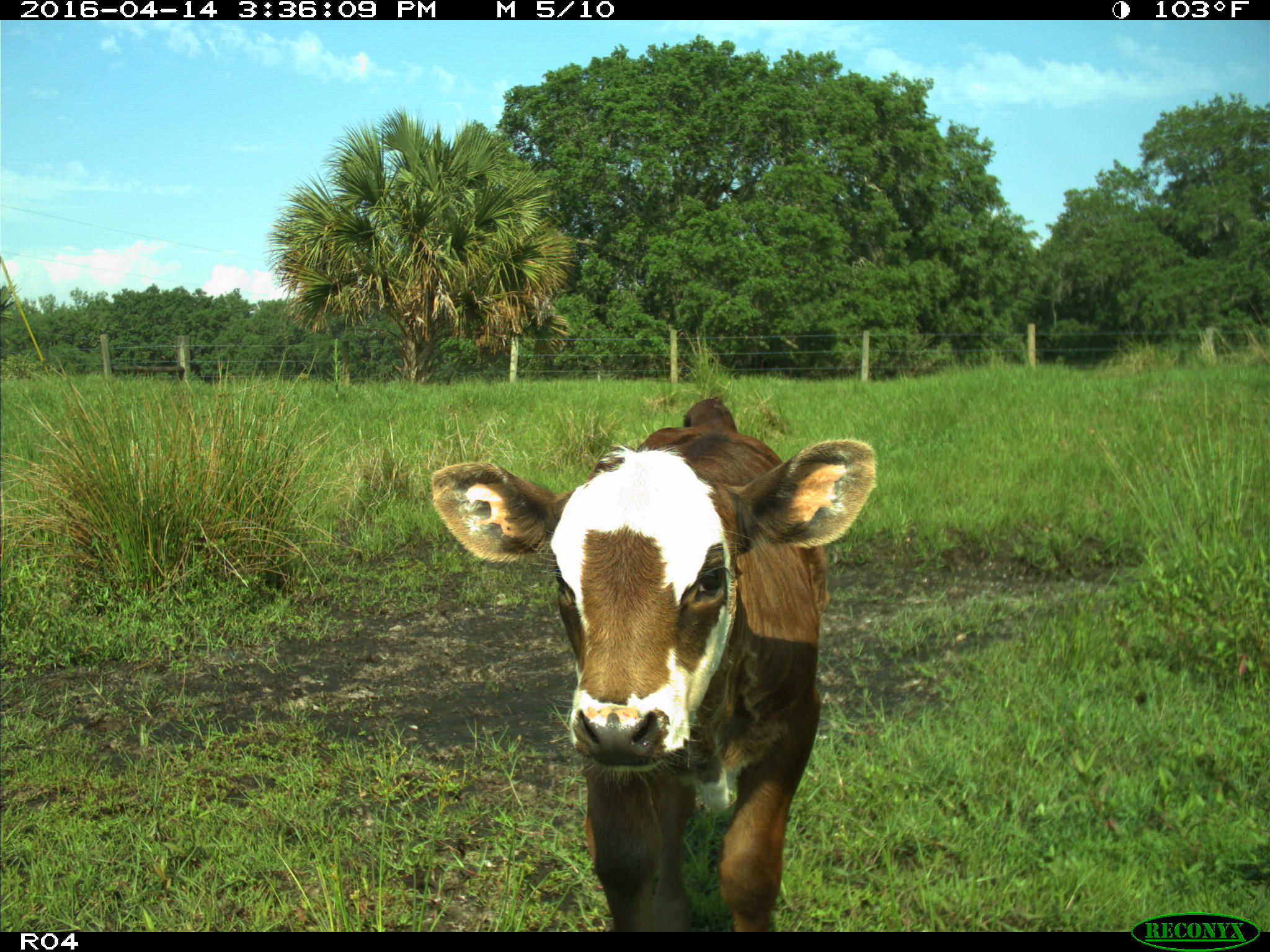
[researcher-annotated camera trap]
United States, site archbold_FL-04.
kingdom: Animalia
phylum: Chordata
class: Mammalia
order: Artiodactyla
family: Bovidae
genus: Bos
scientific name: Bos taurus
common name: domestic cow